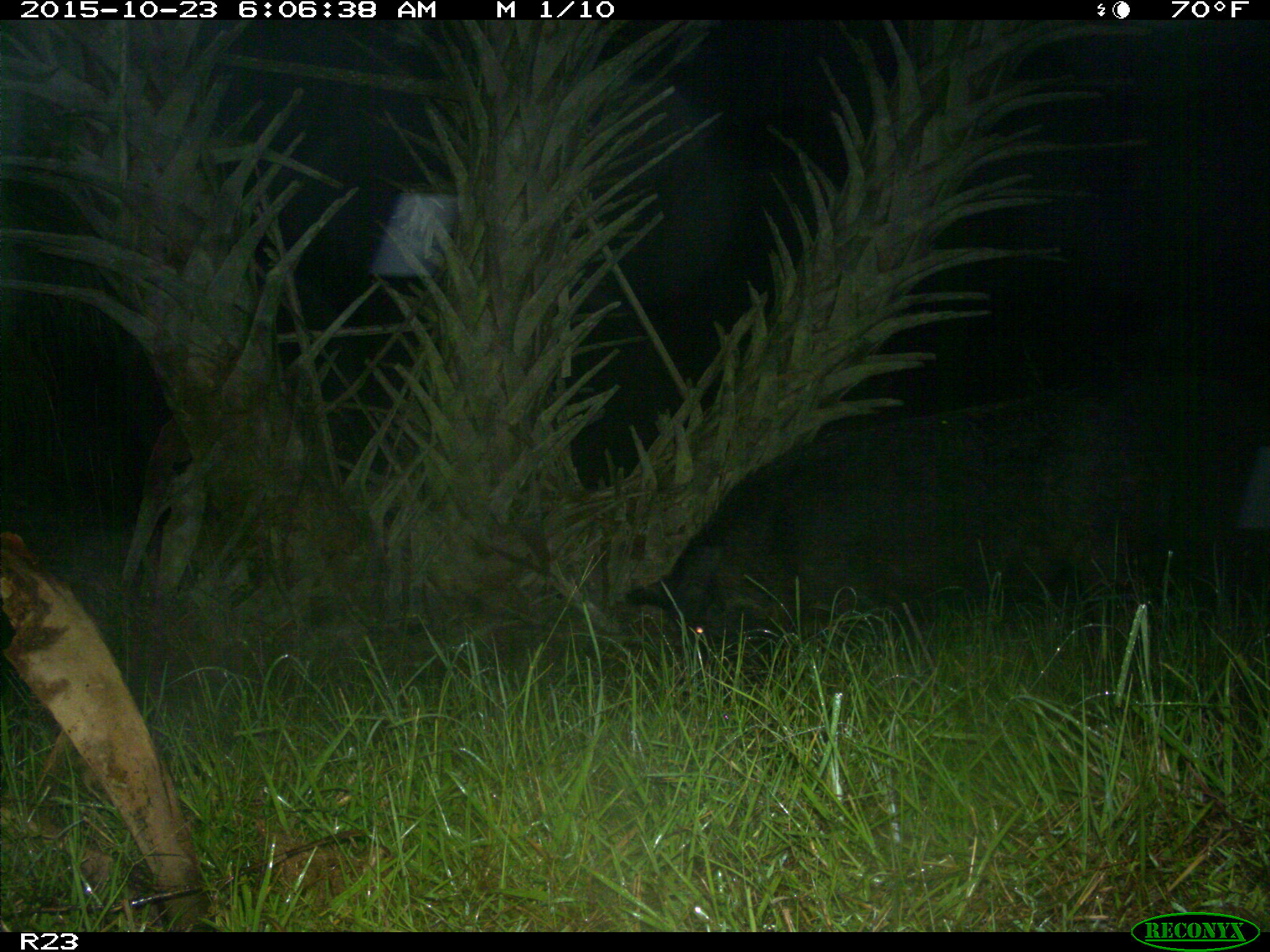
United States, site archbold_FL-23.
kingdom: Animalia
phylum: Chordata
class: Mammalia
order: Artiodactyla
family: Suidae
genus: Sus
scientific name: Sus scrofa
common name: wild boar